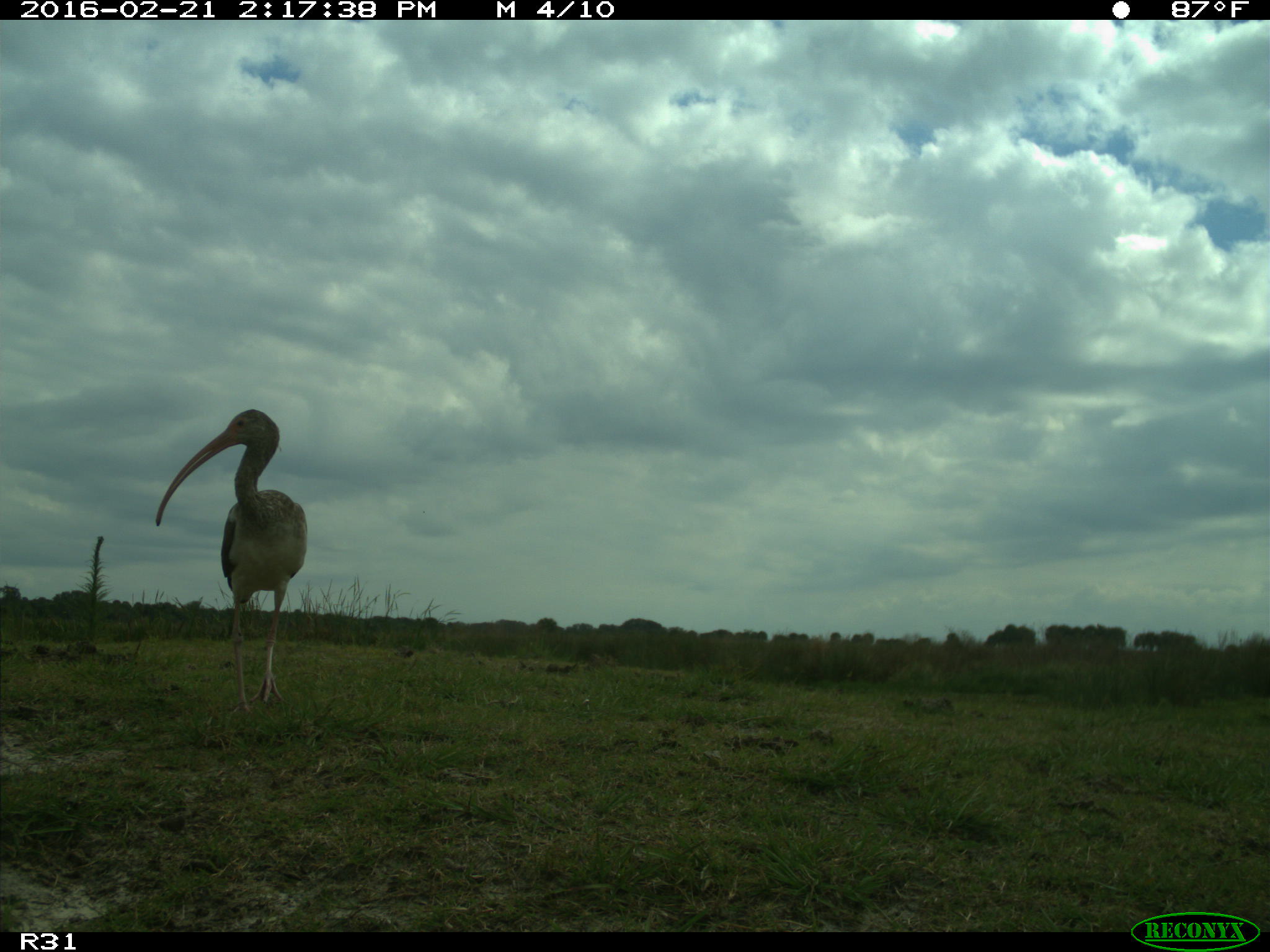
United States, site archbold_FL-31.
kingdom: Animalia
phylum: Chordata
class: Aves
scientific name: Aves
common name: birds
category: unidentified bird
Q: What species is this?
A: Unidentified bird (birds) (Aves).